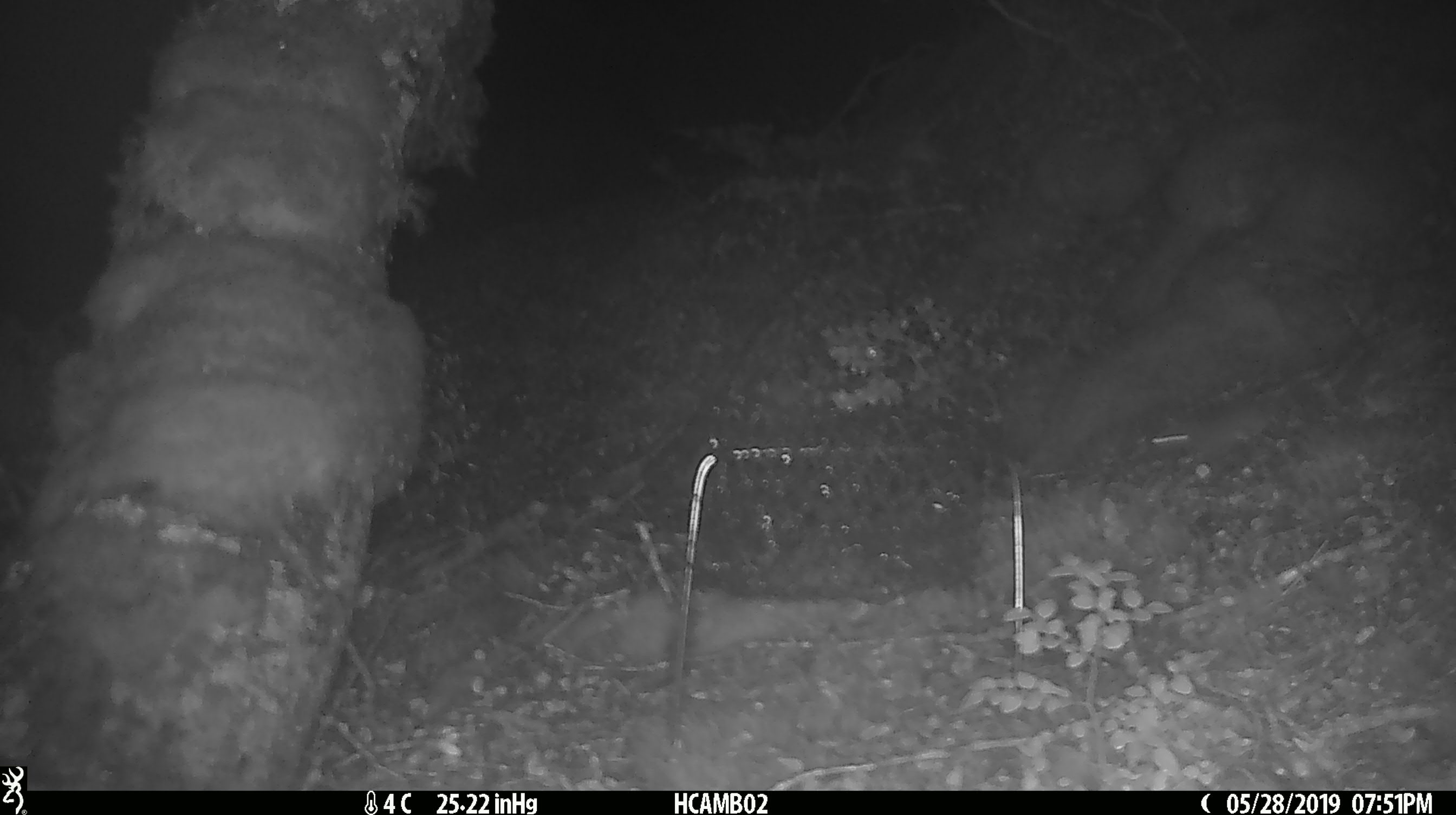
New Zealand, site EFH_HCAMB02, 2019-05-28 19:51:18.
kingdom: Animalia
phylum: Chordata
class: Mammalia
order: Rodentia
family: Muridae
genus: Mus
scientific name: Mus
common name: mouse